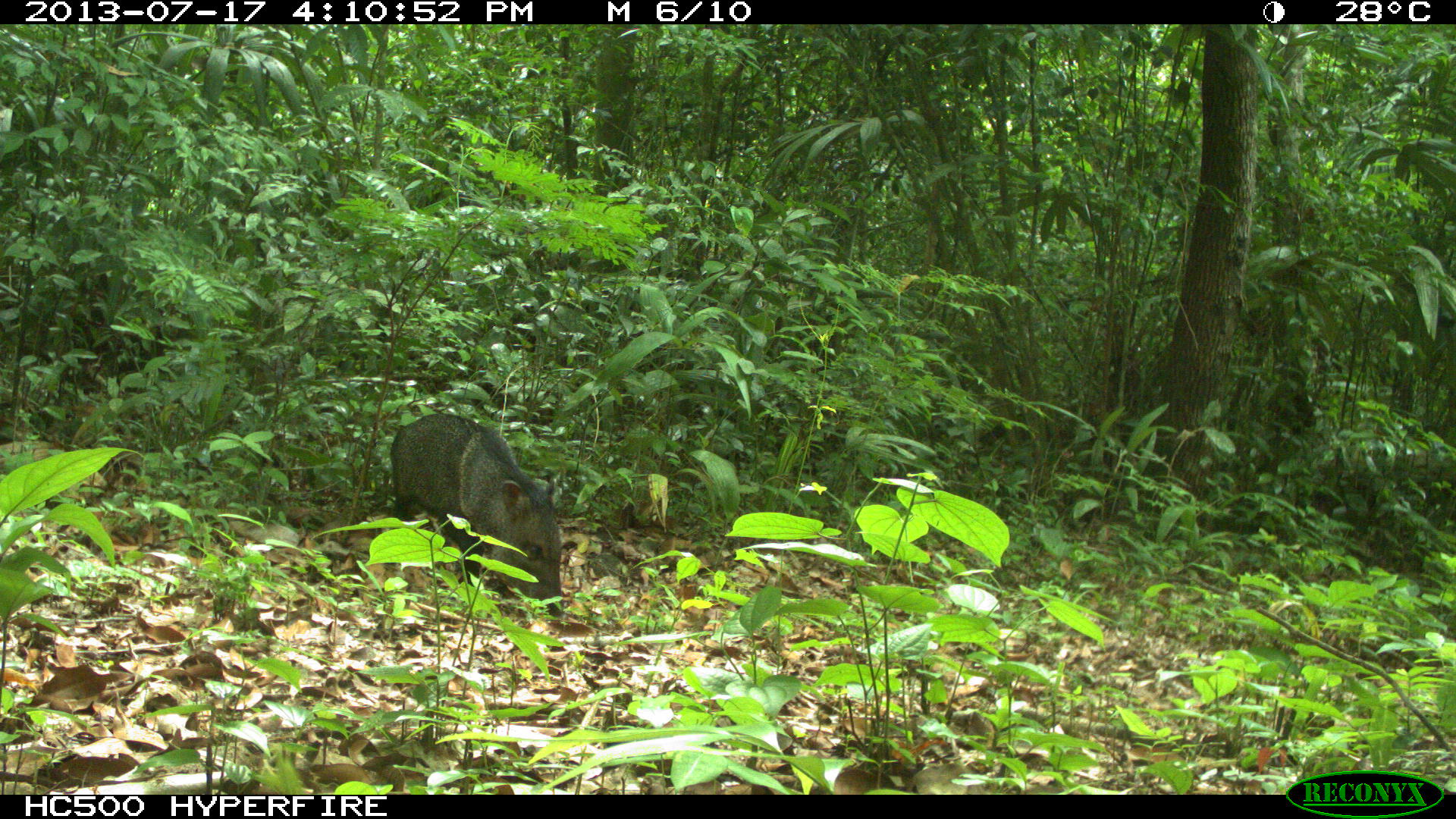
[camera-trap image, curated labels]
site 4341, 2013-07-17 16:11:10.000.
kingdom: Animalia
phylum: Chordata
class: Mammalia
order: Artiodactyla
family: Tayassuidae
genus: Pecari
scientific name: Pecari tajacu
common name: collared peccary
Pecari tajacu (collared peccary), count 1.